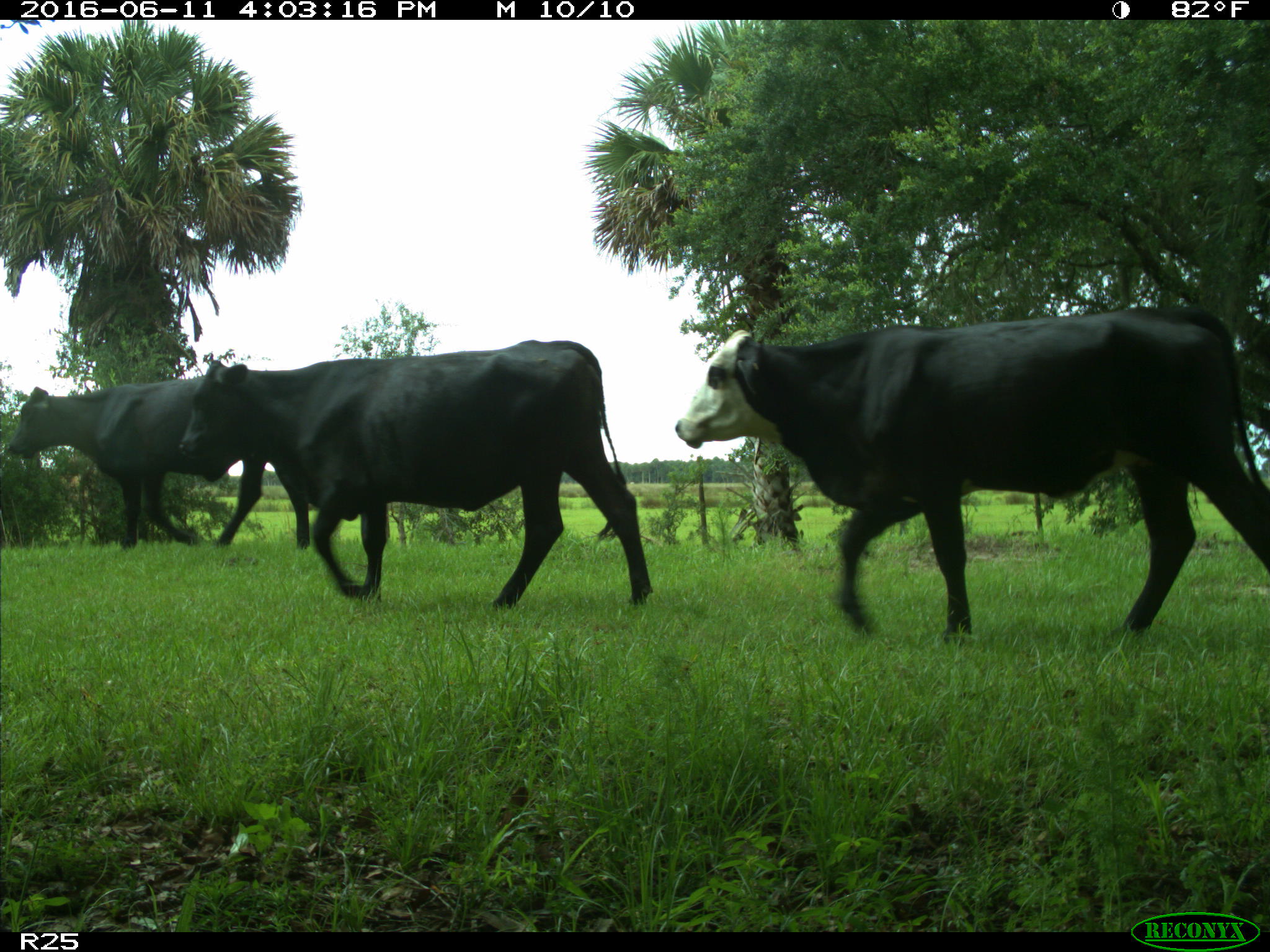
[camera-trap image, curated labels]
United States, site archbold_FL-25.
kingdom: Animalia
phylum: Chordata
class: Mammalia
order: Artiodactyla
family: Bovidae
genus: Bos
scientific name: Bos taurus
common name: domestic cow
Bos taurus (domestic cow).